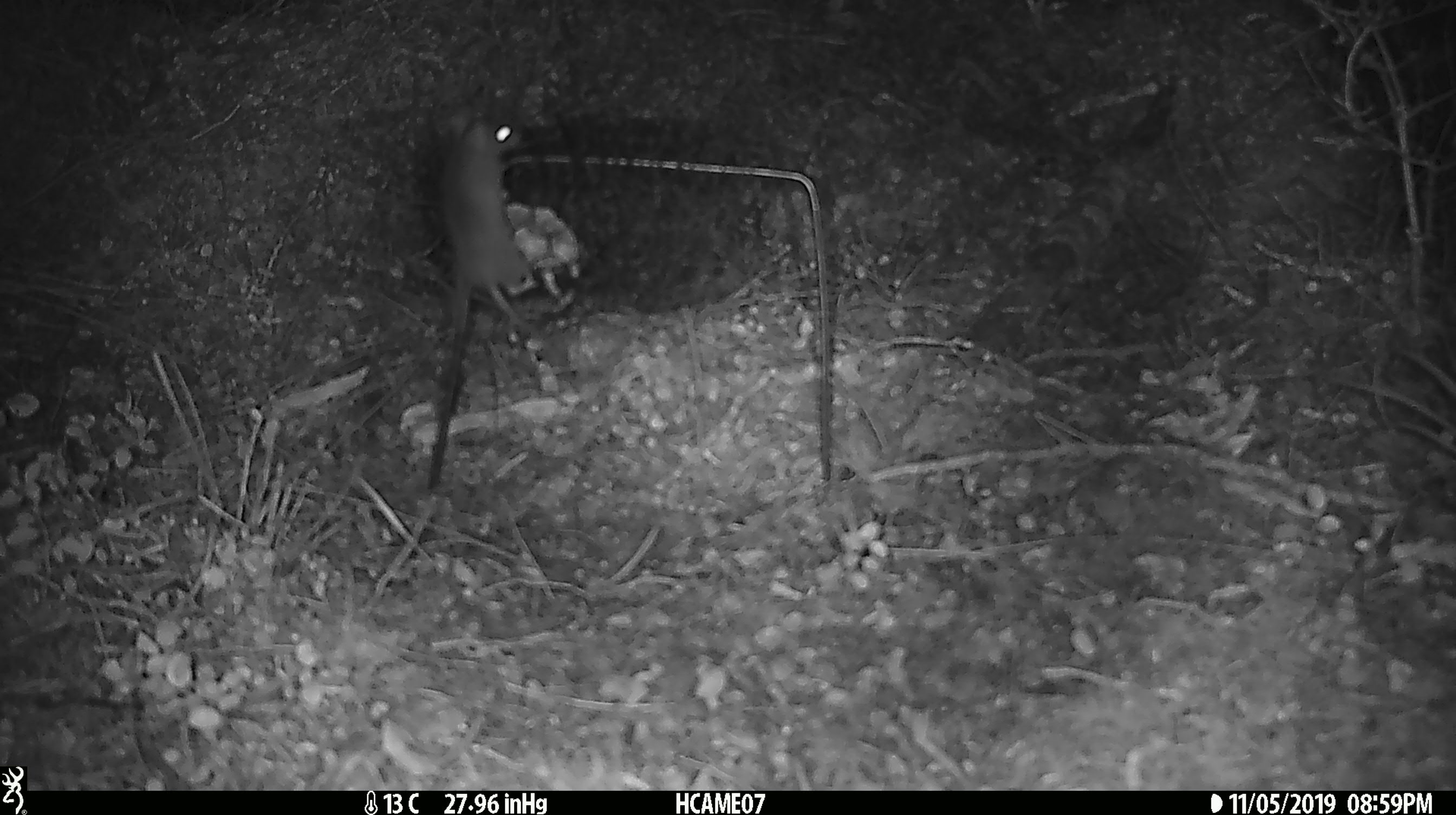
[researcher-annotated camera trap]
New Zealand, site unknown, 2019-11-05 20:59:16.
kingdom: Animalia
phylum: Chordata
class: Mammalia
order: Rodentia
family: Muridae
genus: Mus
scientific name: Mus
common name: mouse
Mouse (Mus).